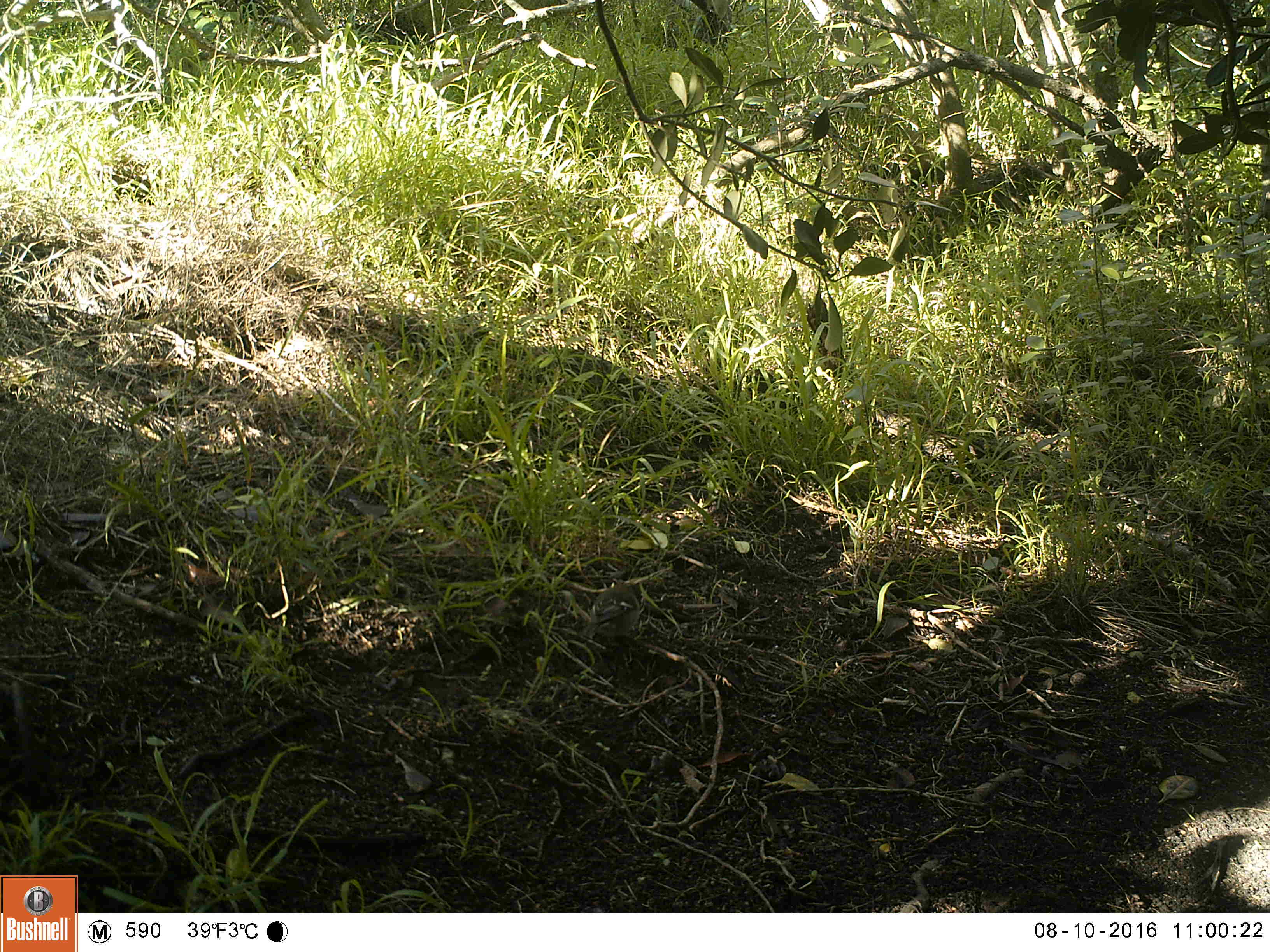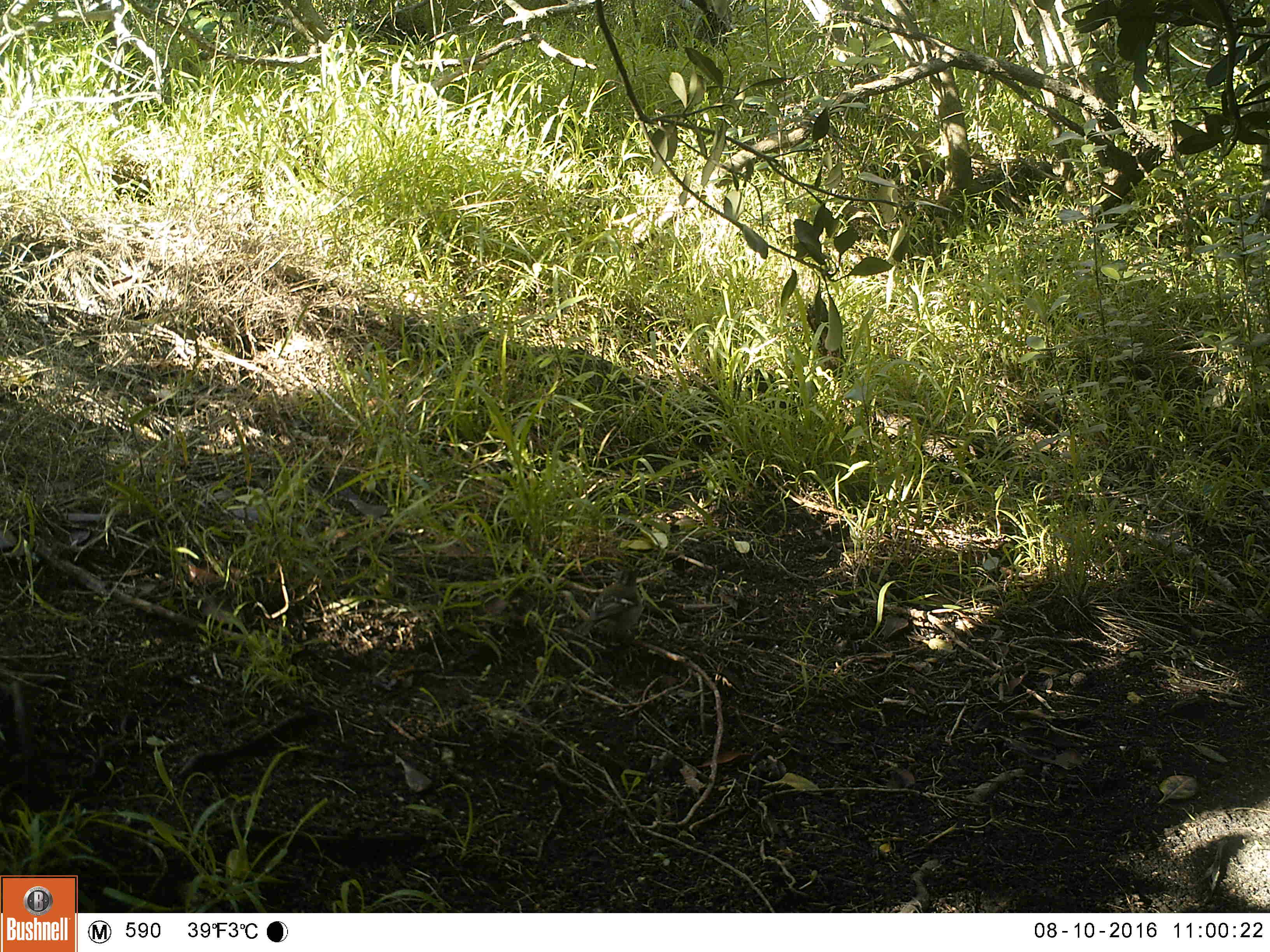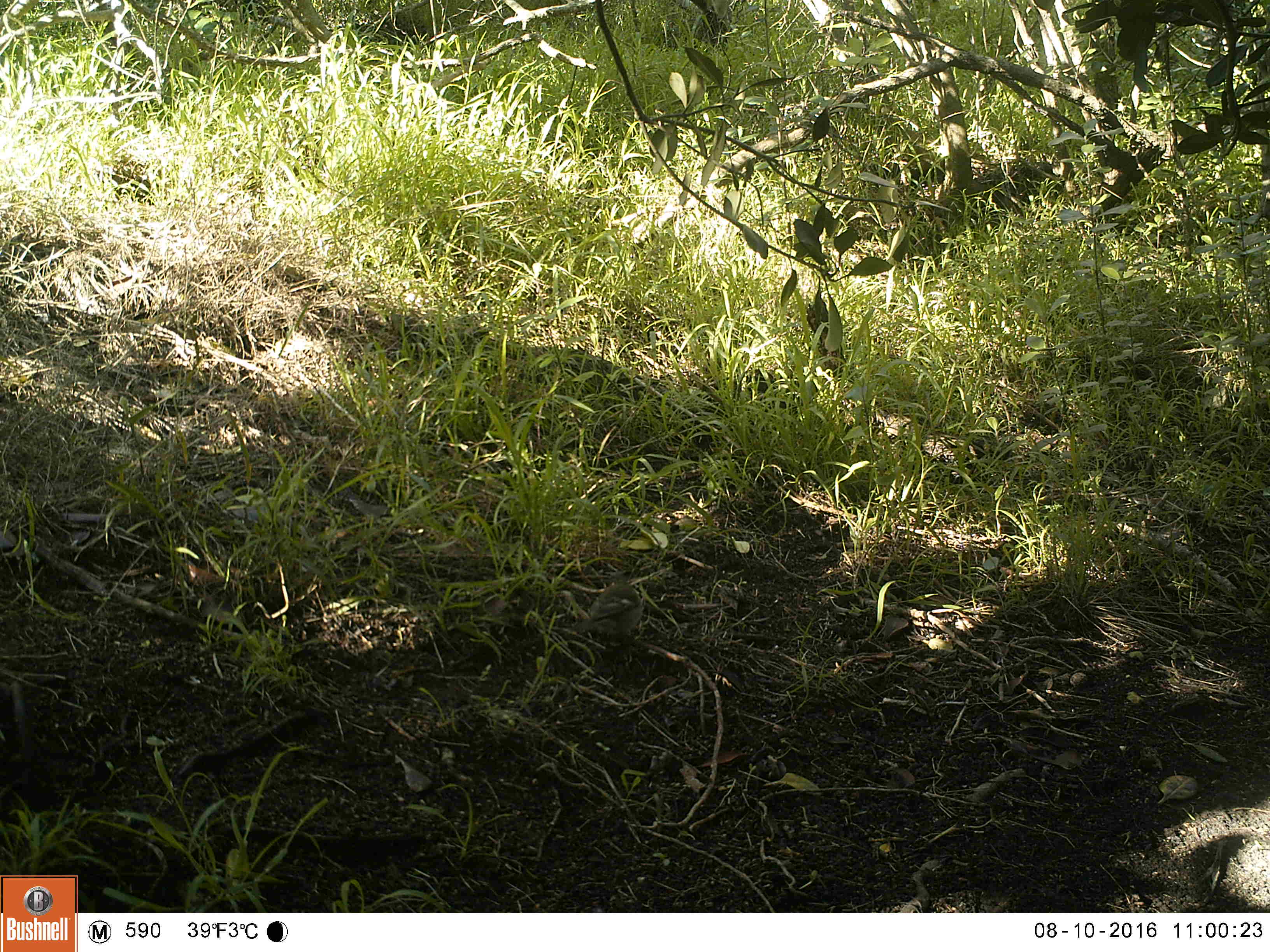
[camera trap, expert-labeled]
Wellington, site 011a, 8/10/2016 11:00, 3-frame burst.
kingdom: Animalia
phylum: Chordata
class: Aves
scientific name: Aves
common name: bird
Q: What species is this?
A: Bird (Aves).